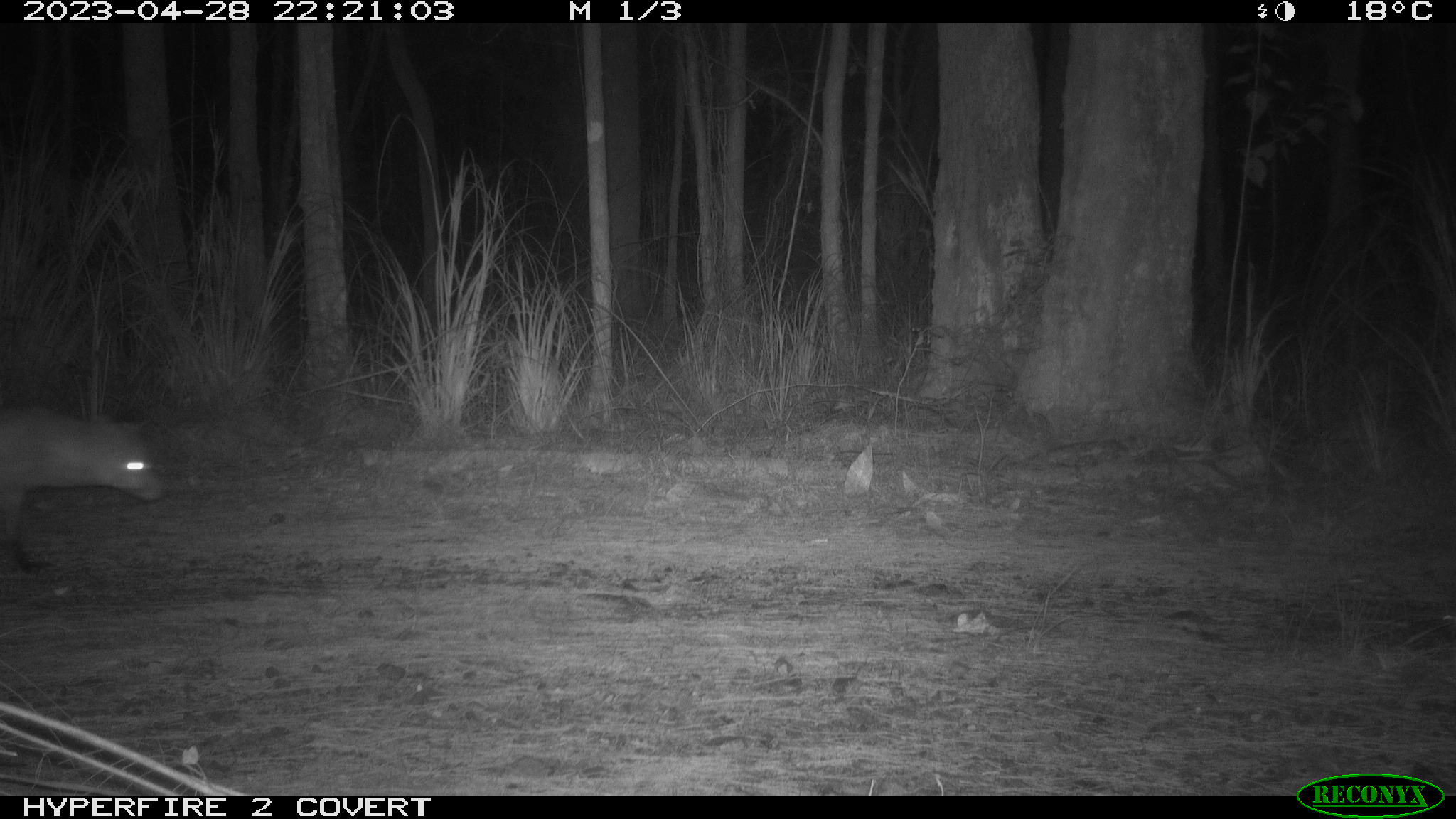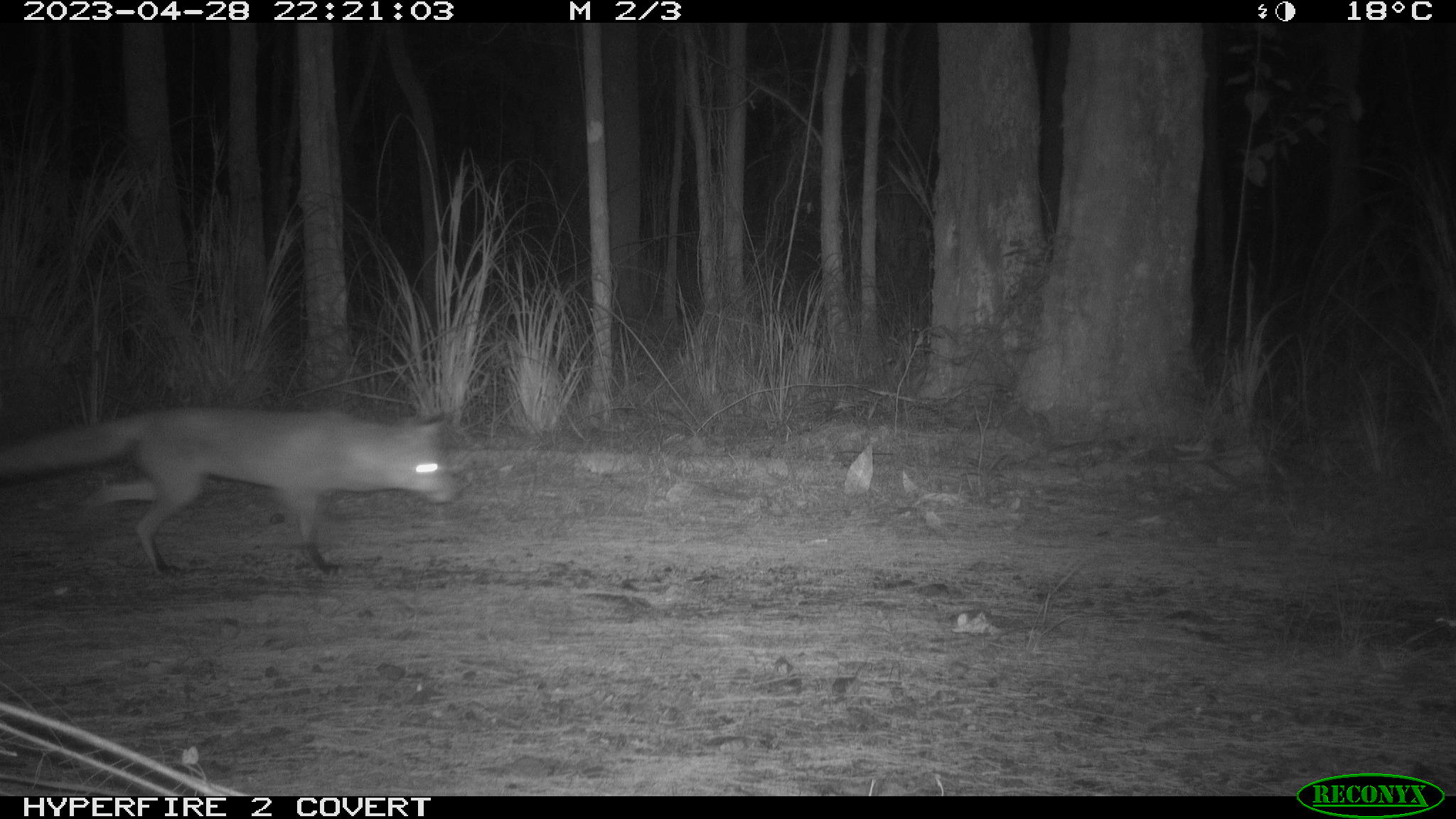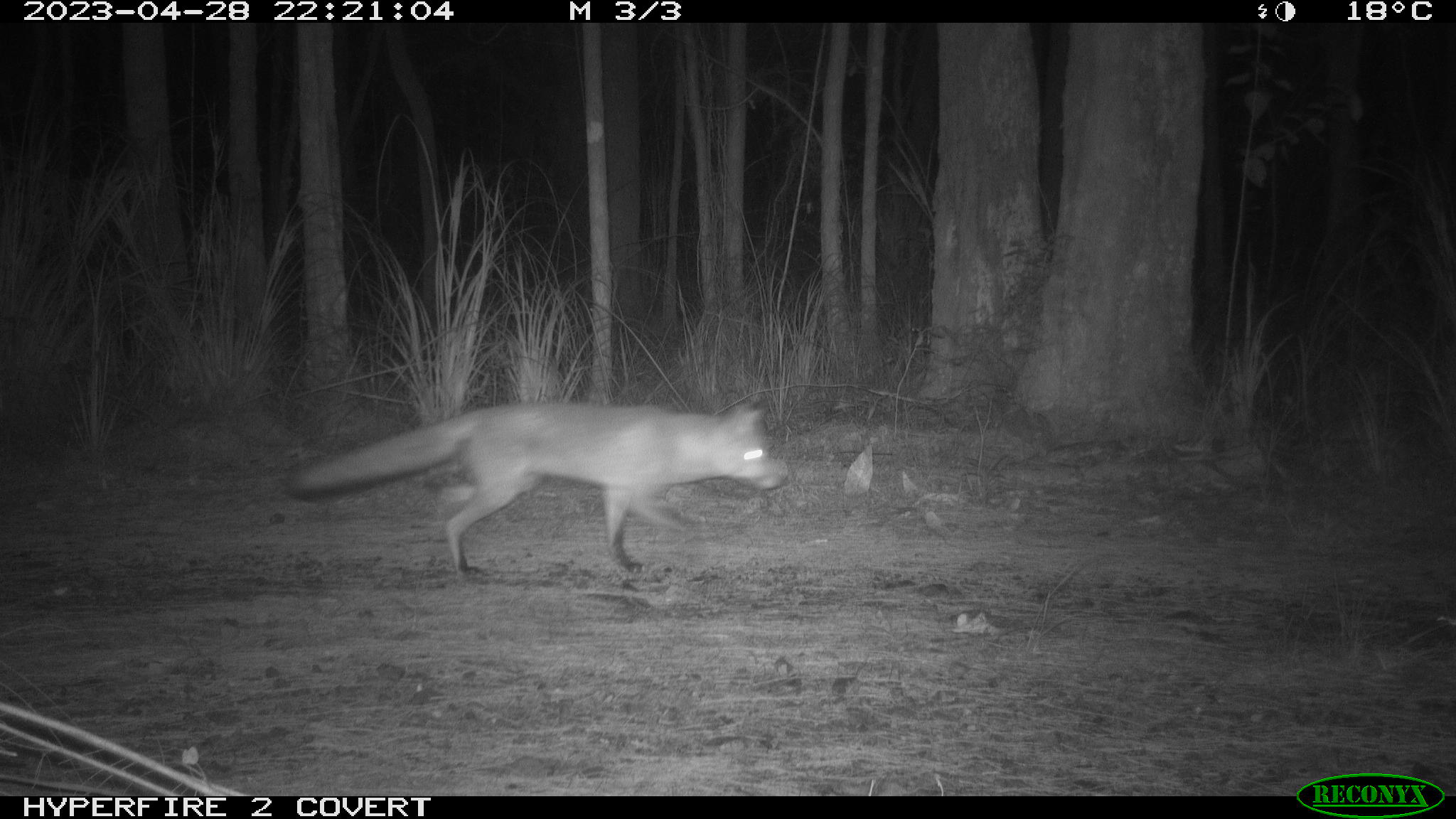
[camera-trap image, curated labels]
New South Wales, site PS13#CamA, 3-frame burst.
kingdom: Animalia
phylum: Chordata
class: Mammalia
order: Carnivora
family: Canidae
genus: Vulpes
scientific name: Vulpes vulpes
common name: red fox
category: fox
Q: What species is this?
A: Fox (red fox) (Vulpes vulpes).